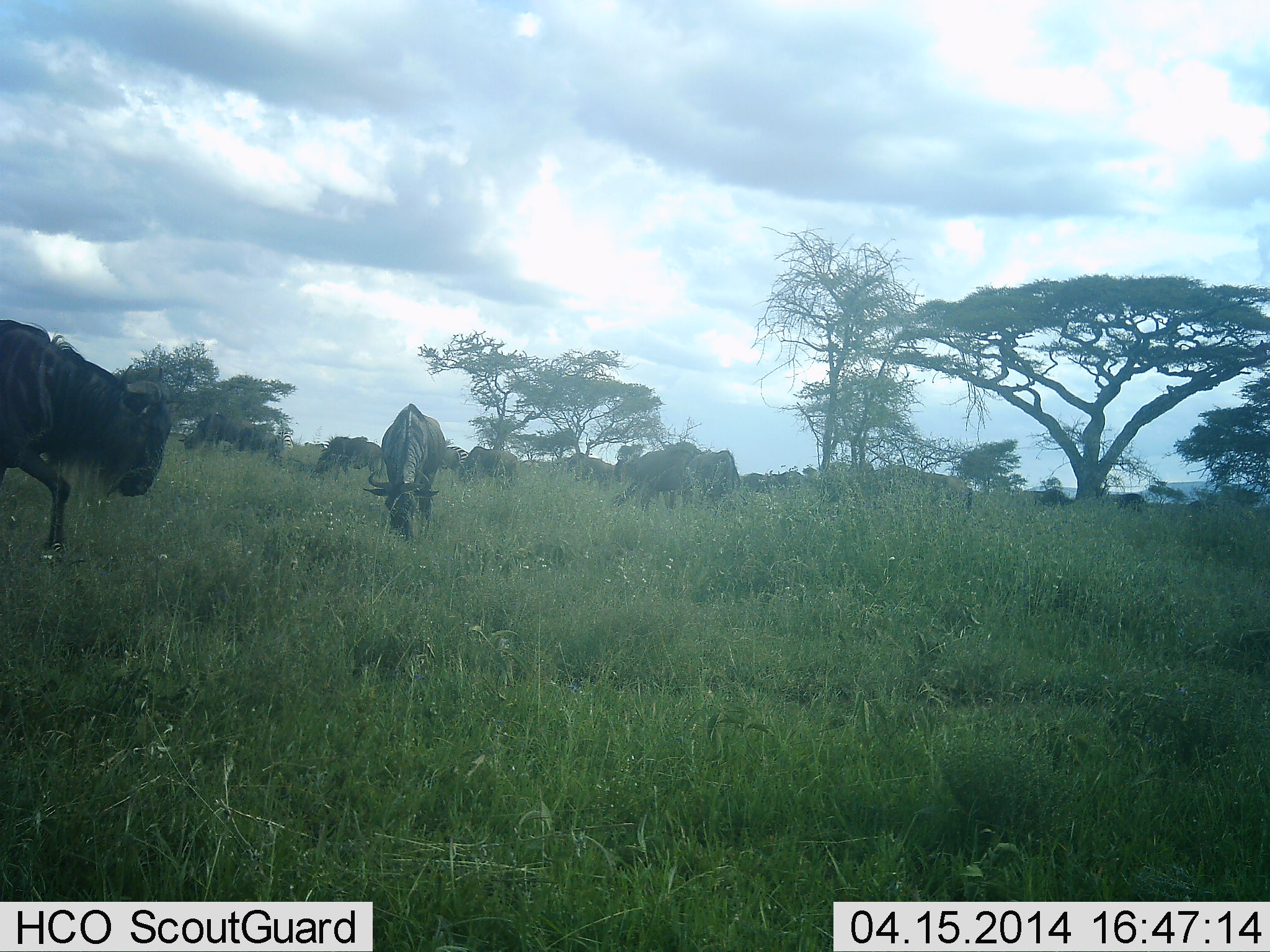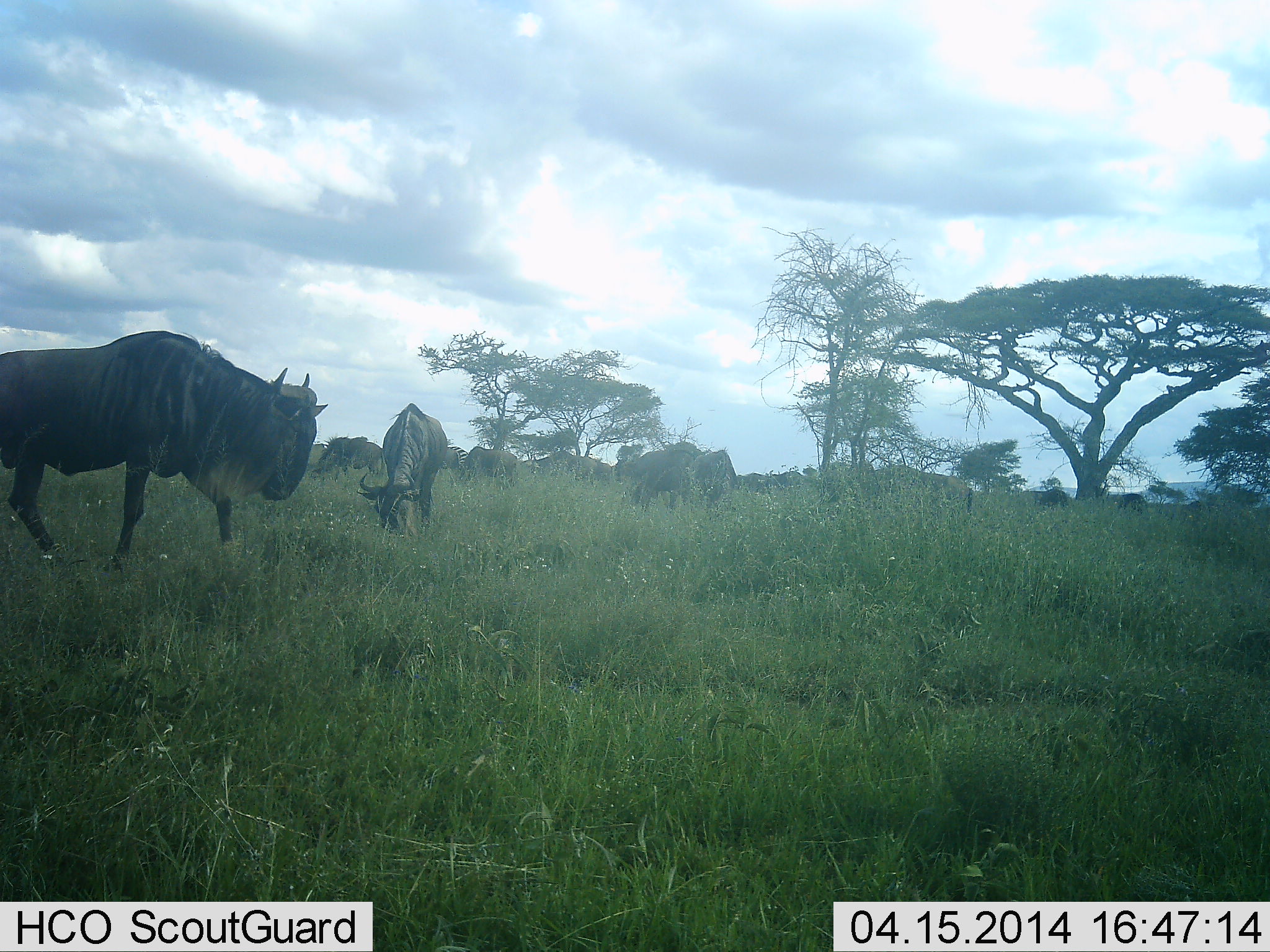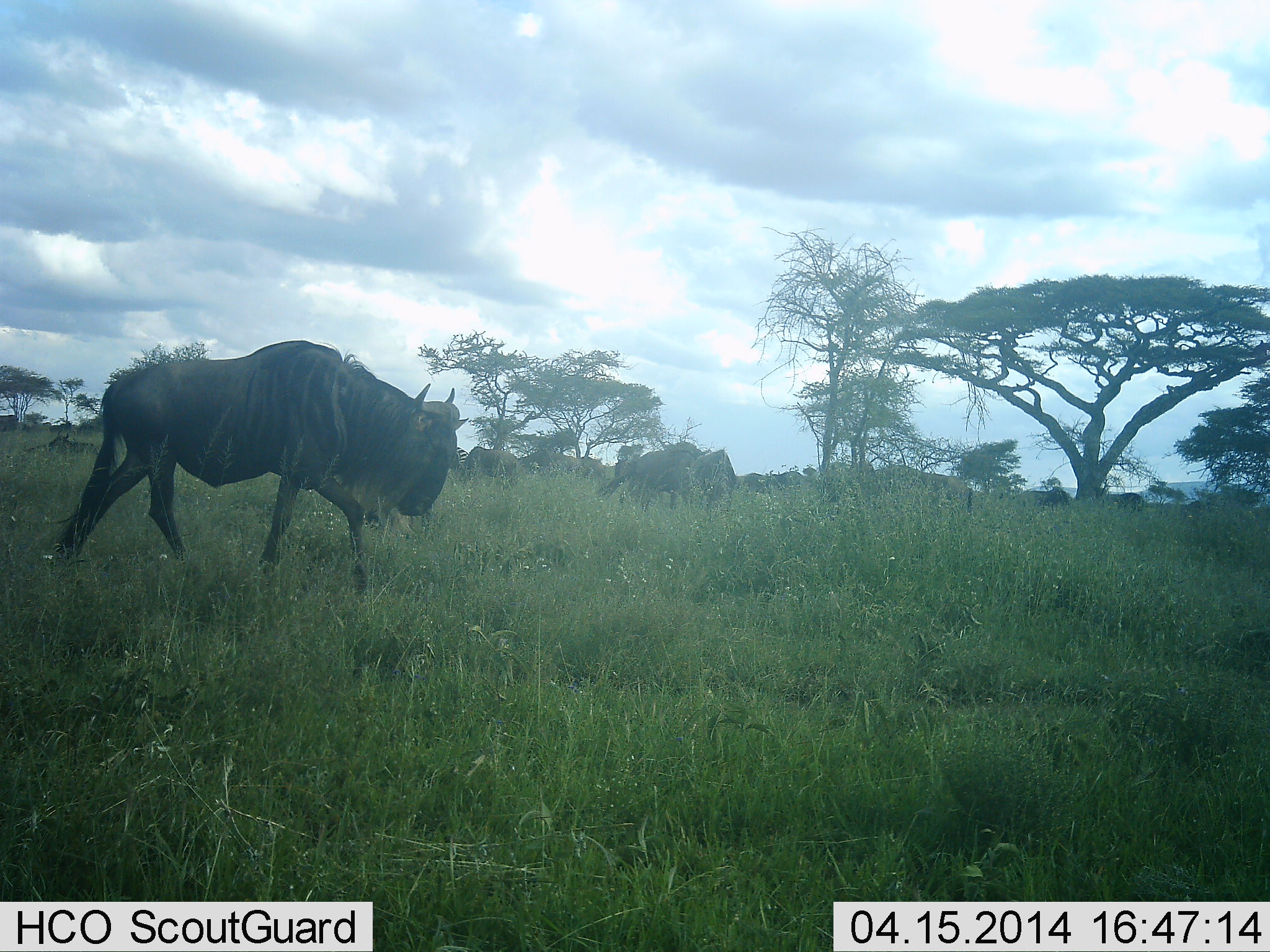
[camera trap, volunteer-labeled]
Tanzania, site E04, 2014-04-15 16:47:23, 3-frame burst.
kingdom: Animalia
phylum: Chordata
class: Mammalia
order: Artiodactyla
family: Bovidae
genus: Connochaetes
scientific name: Connochaetes taurinus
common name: blue wildebeest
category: wildebeest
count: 11-50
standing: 60%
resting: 0%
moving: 60%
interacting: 0%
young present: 0%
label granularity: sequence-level